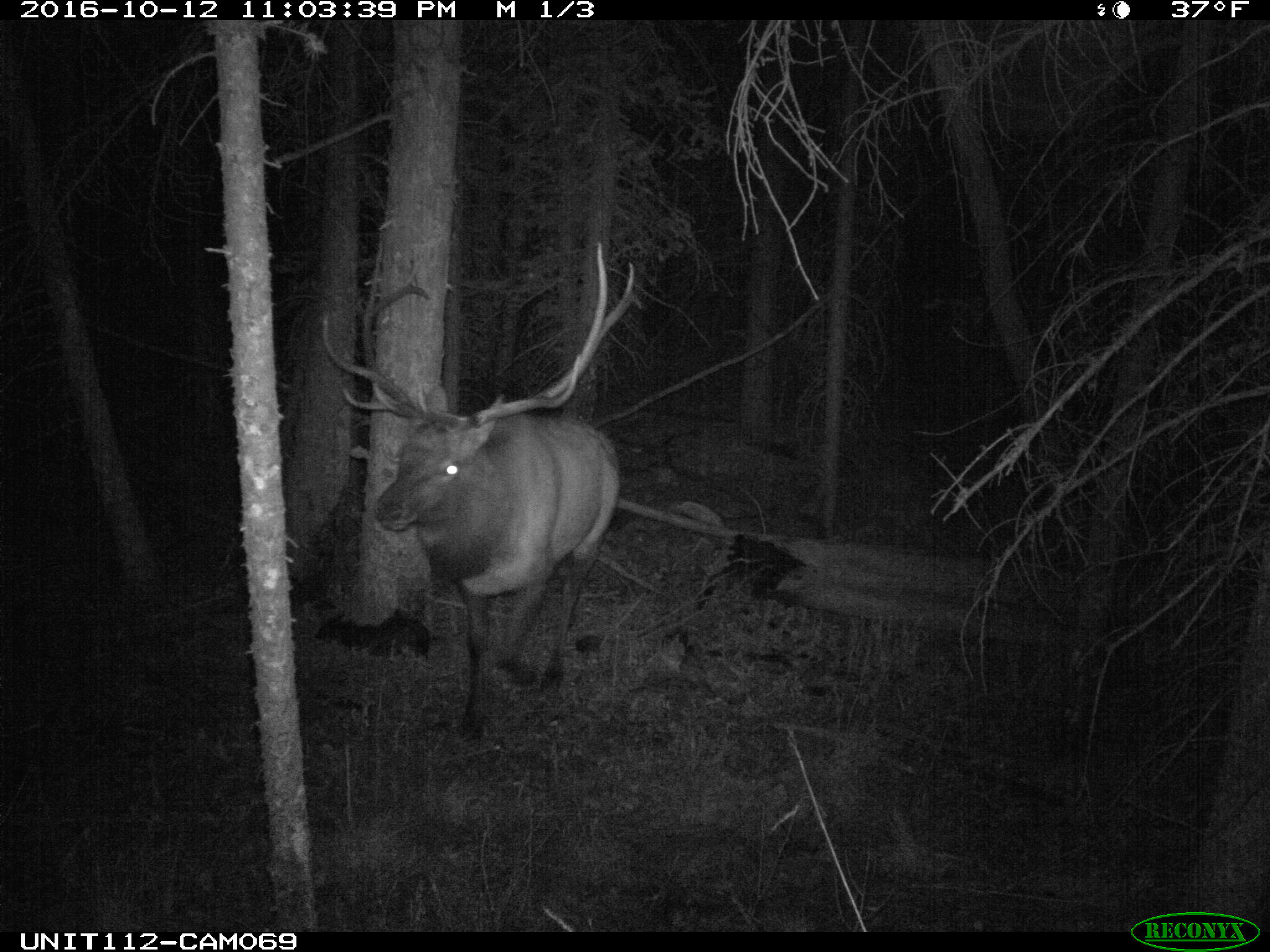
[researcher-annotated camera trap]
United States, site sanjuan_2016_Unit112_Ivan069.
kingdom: Animalia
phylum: Chordata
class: Mammalia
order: Artiodactyla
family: Cervidae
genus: Cervus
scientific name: Cervus elaphus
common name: red deer